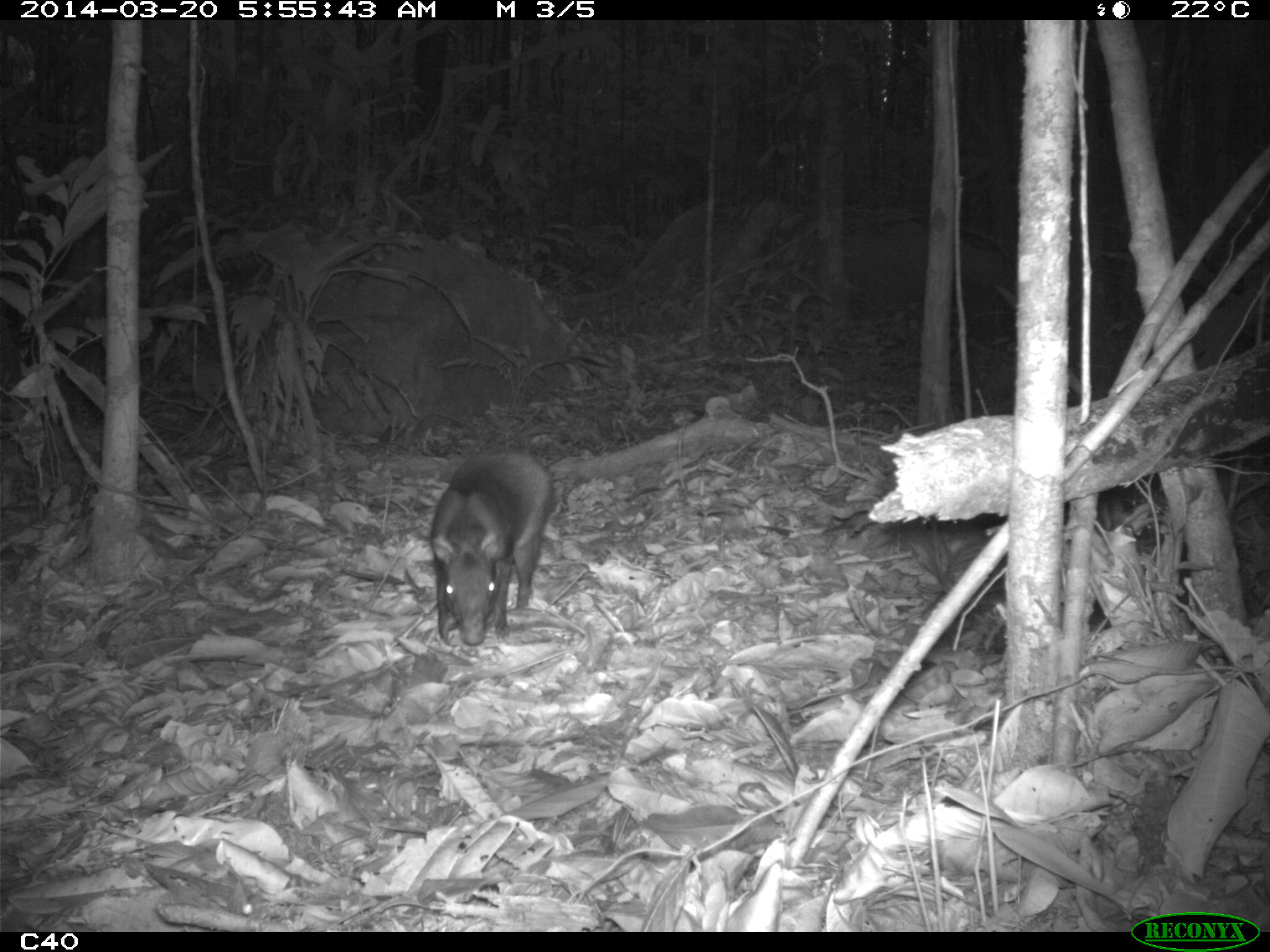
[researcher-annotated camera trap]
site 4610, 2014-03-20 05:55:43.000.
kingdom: Animalia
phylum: Chordata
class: Mammalia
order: Rodentia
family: Dasyproctidae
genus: Dasyprocta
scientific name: Dasyprocta leporina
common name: red-rumped agouti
Dasyprocta leporina (red-rumped agouti), count 1, age adult.